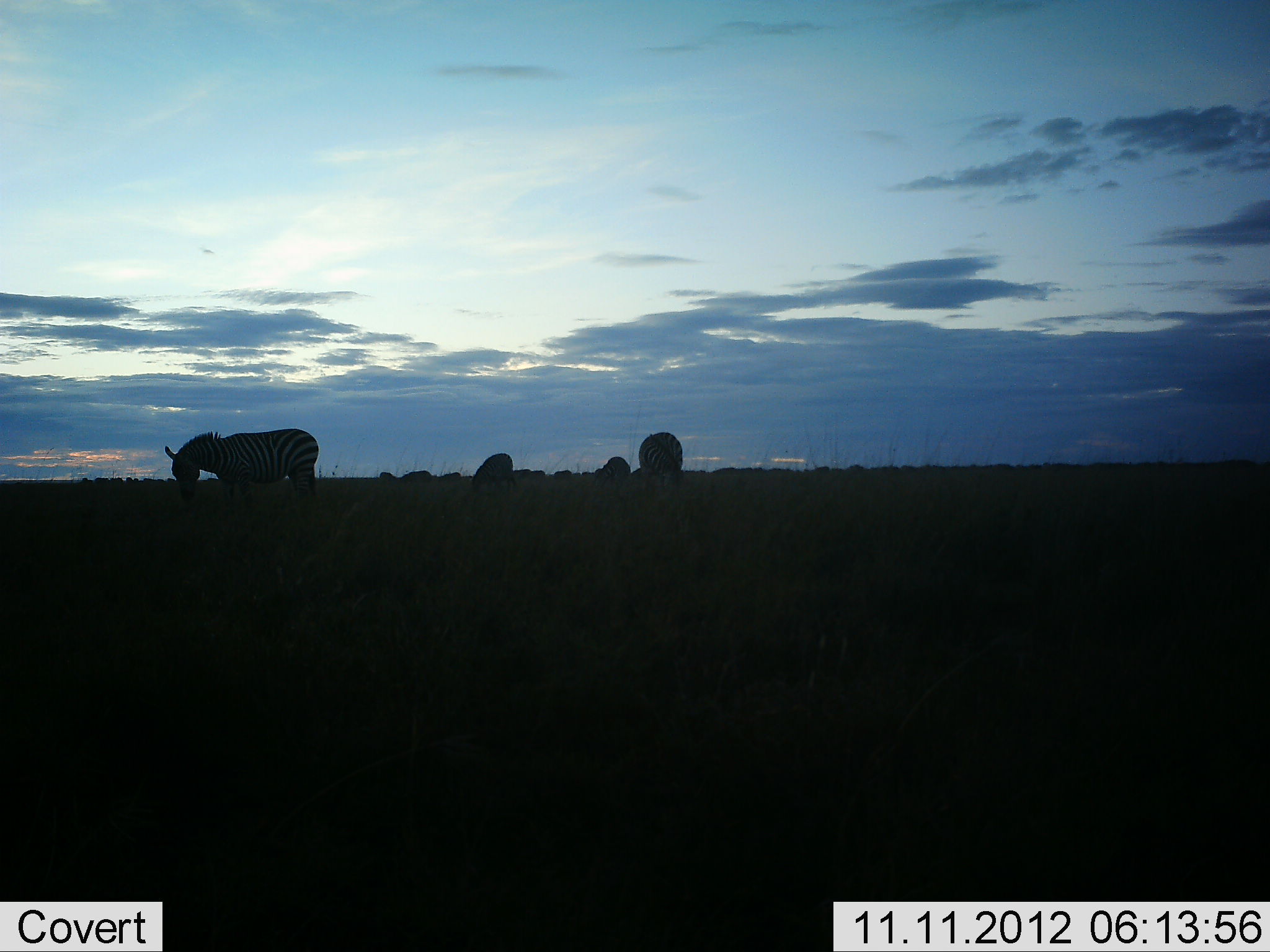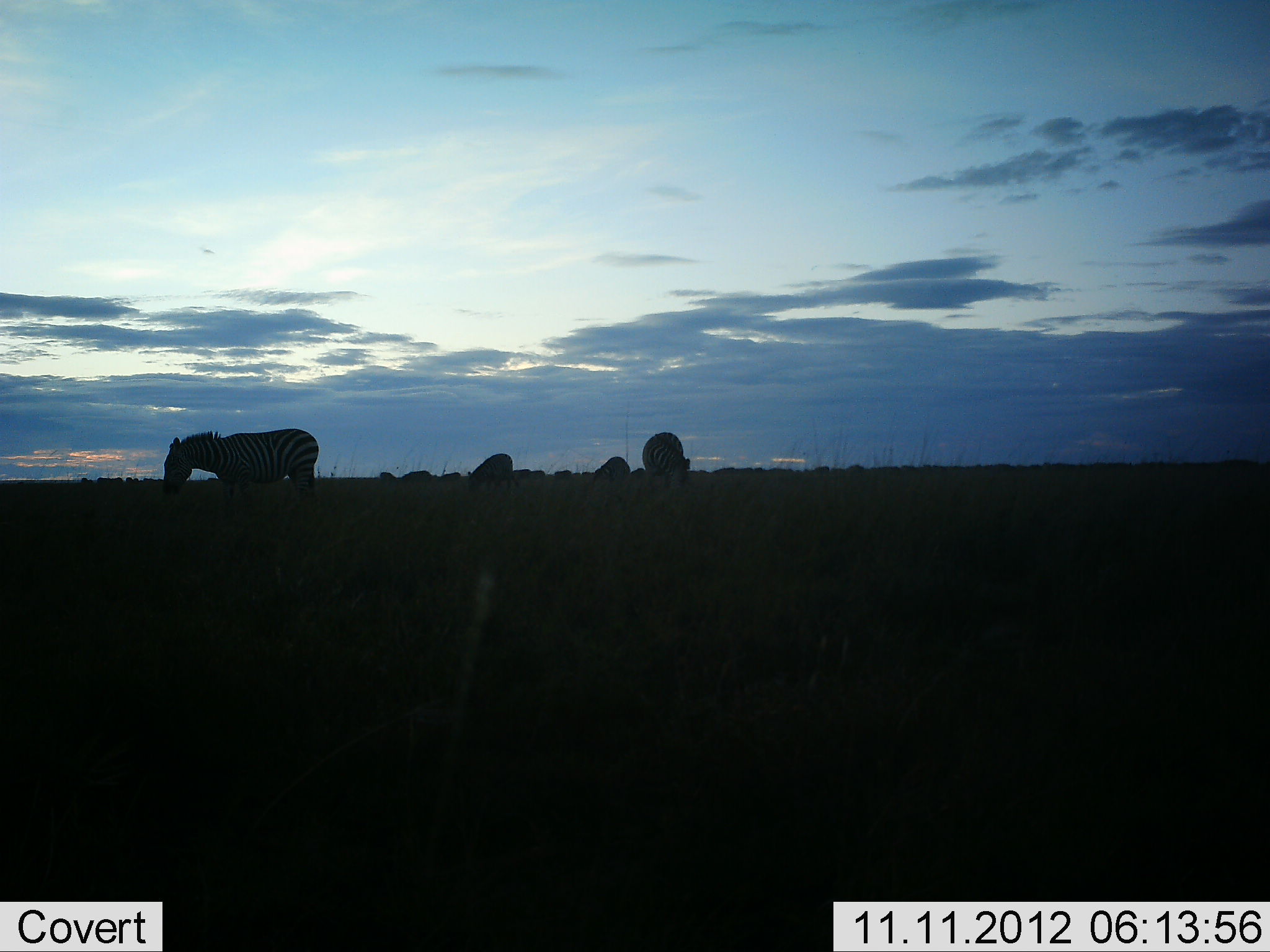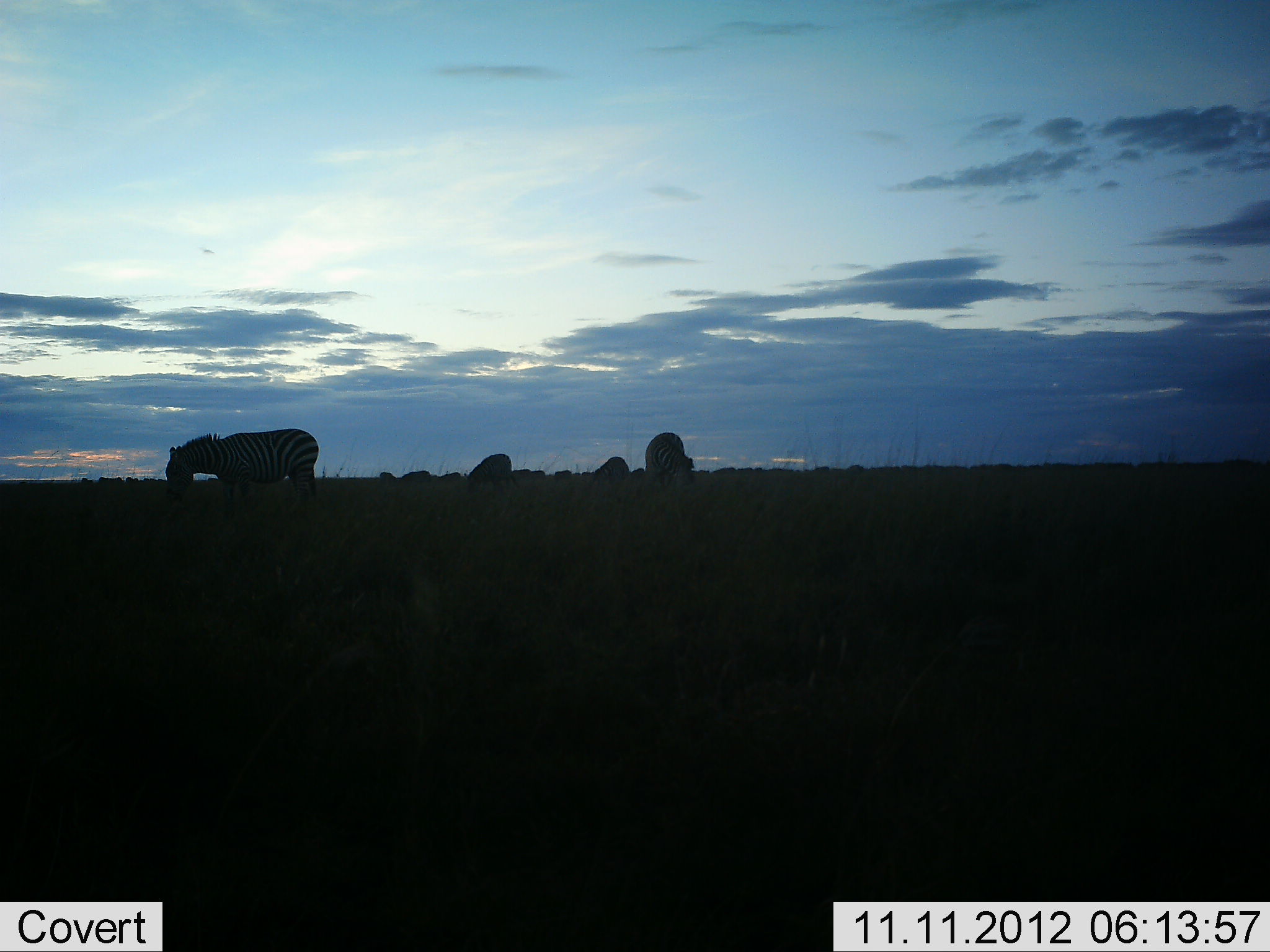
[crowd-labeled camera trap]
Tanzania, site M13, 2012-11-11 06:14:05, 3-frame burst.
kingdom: Animalia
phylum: Chordata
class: Mammalia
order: Perissodactyla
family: Equidae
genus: Equus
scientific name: Equus quagga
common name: plains zebra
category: zebra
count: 4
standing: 40%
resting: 0%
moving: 10%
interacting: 0%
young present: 0%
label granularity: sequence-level